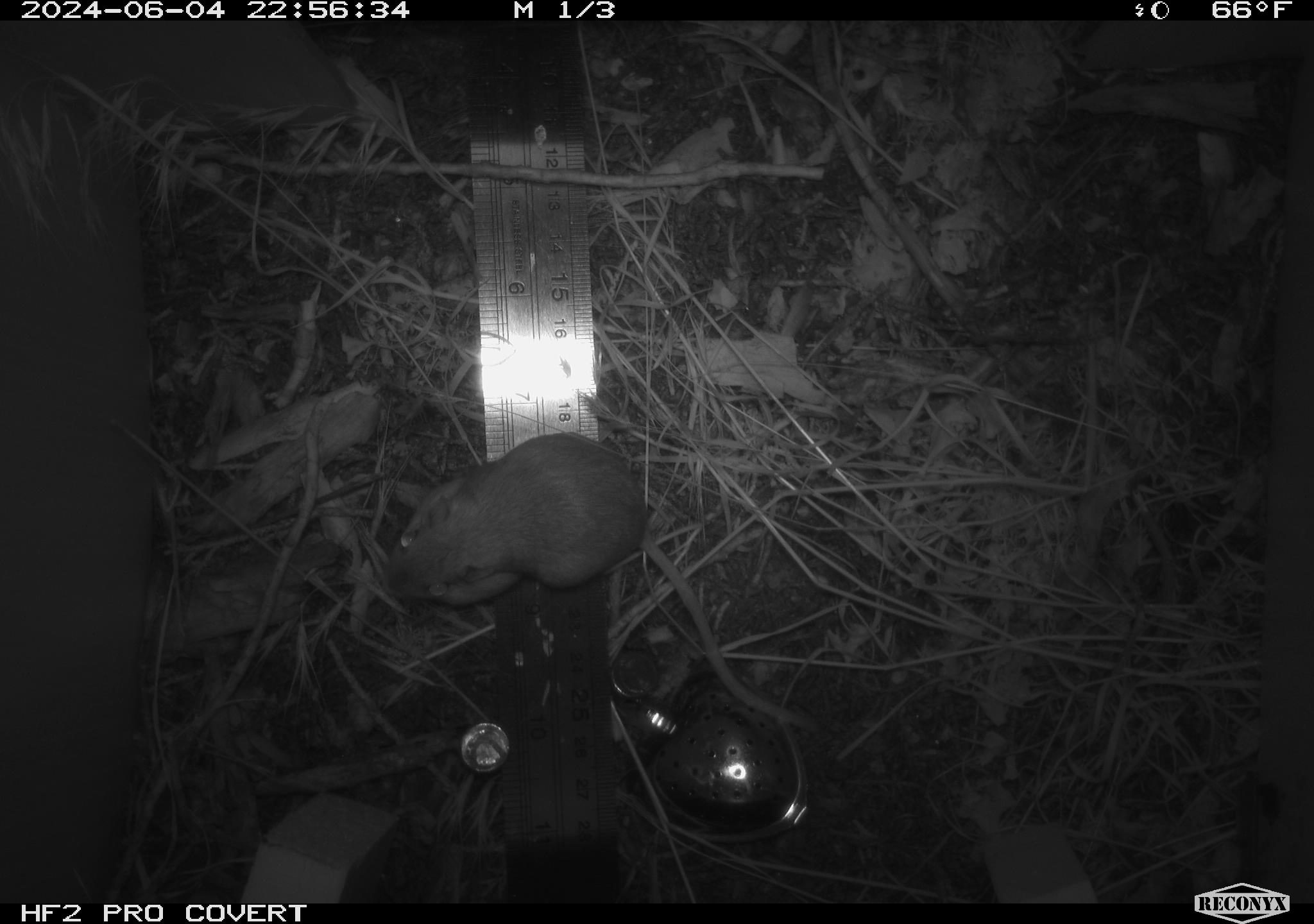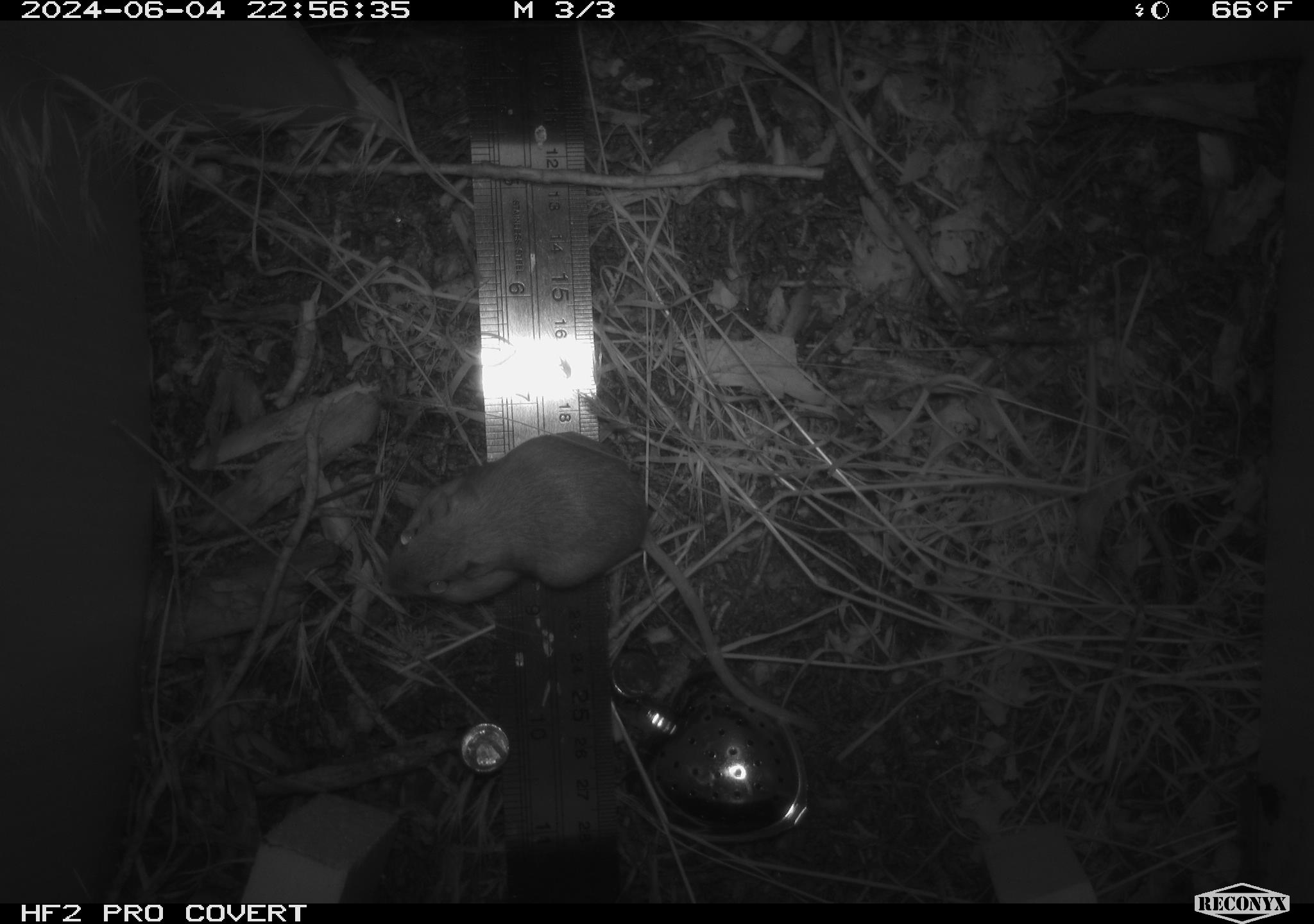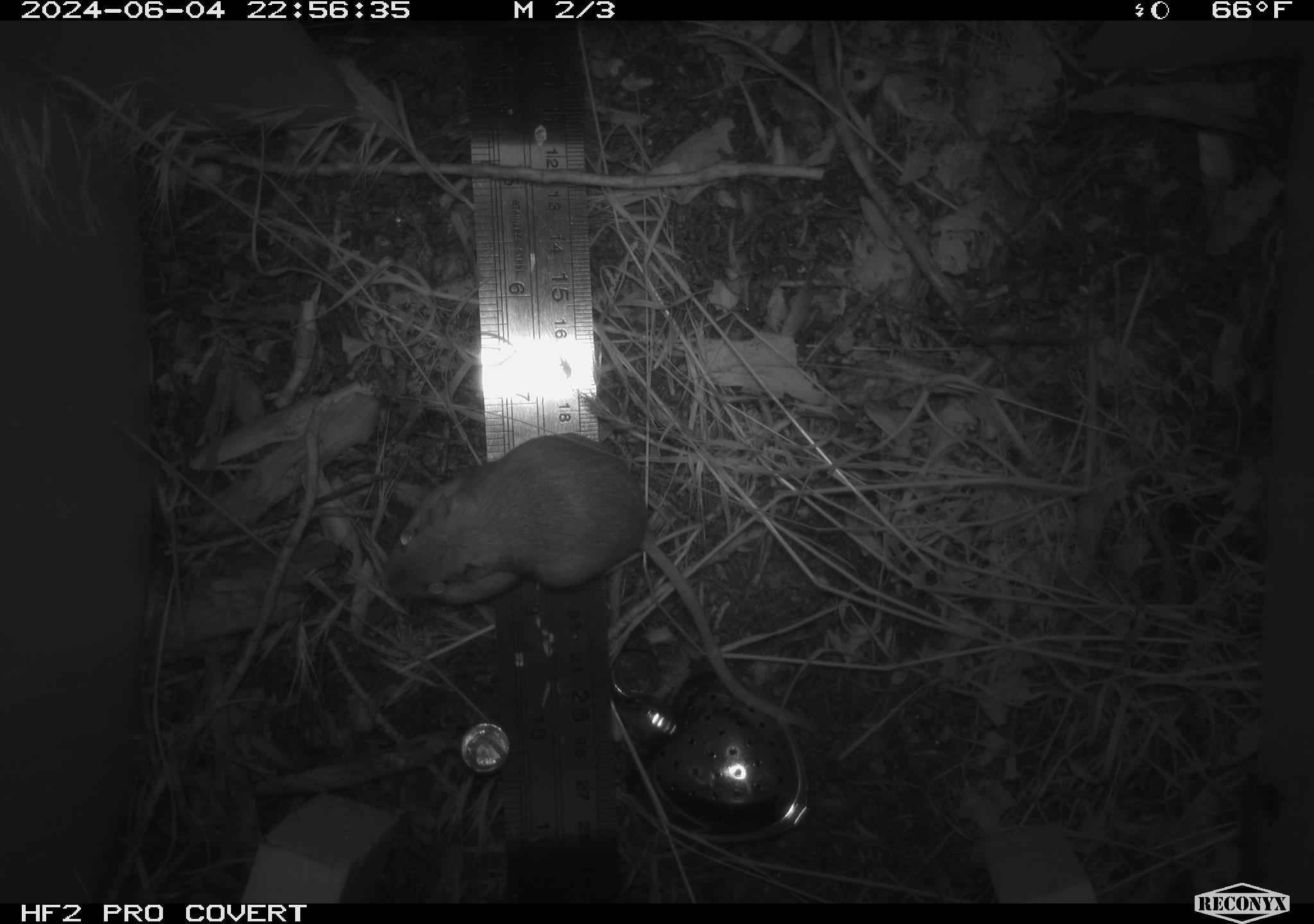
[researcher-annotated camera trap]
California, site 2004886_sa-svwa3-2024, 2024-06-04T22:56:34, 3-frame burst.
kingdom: Animalia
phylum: Chordata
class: Mammalia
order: Rodentia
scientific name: Rodentia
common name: mouse species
Mouse species (Rodentia).